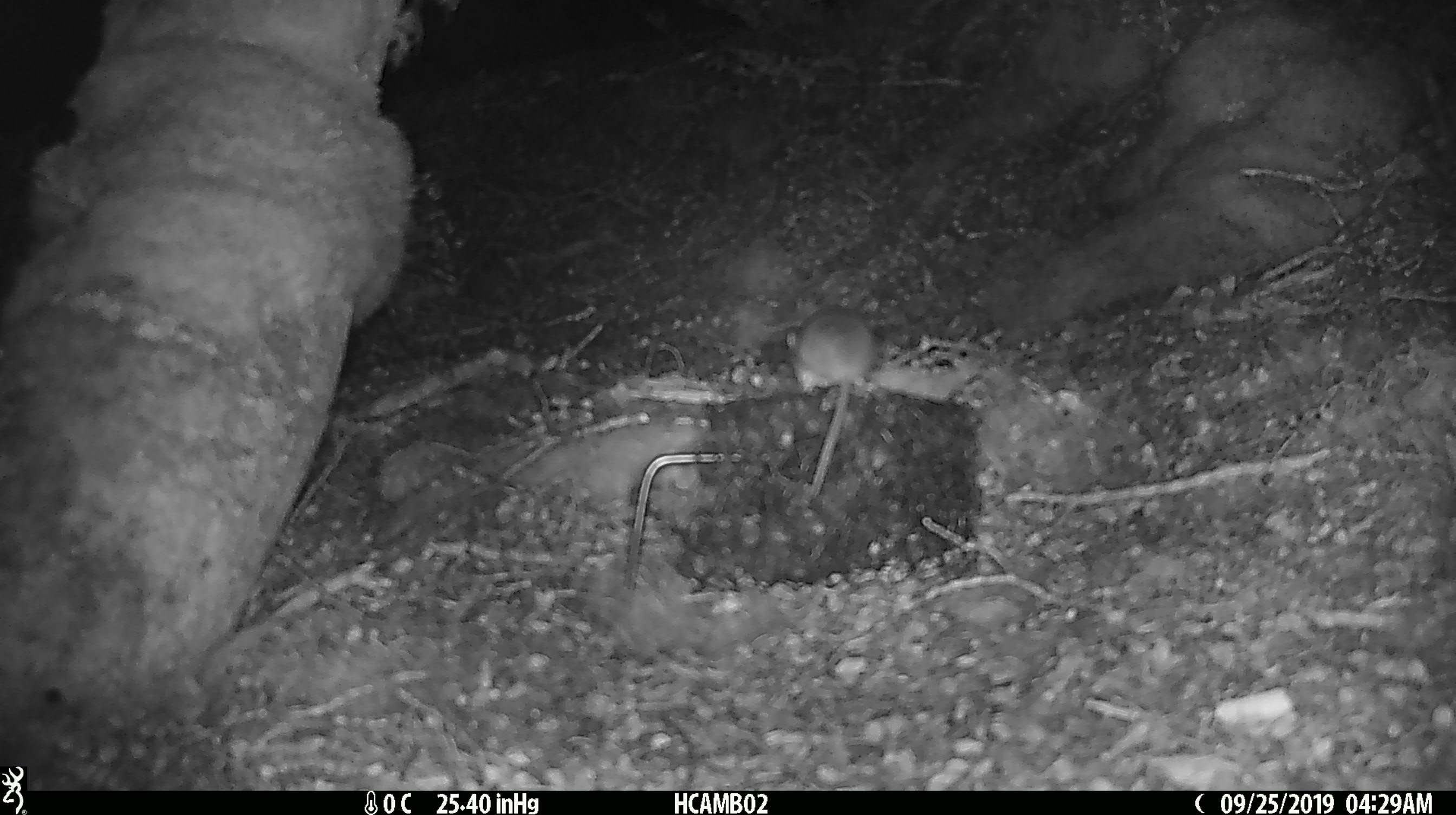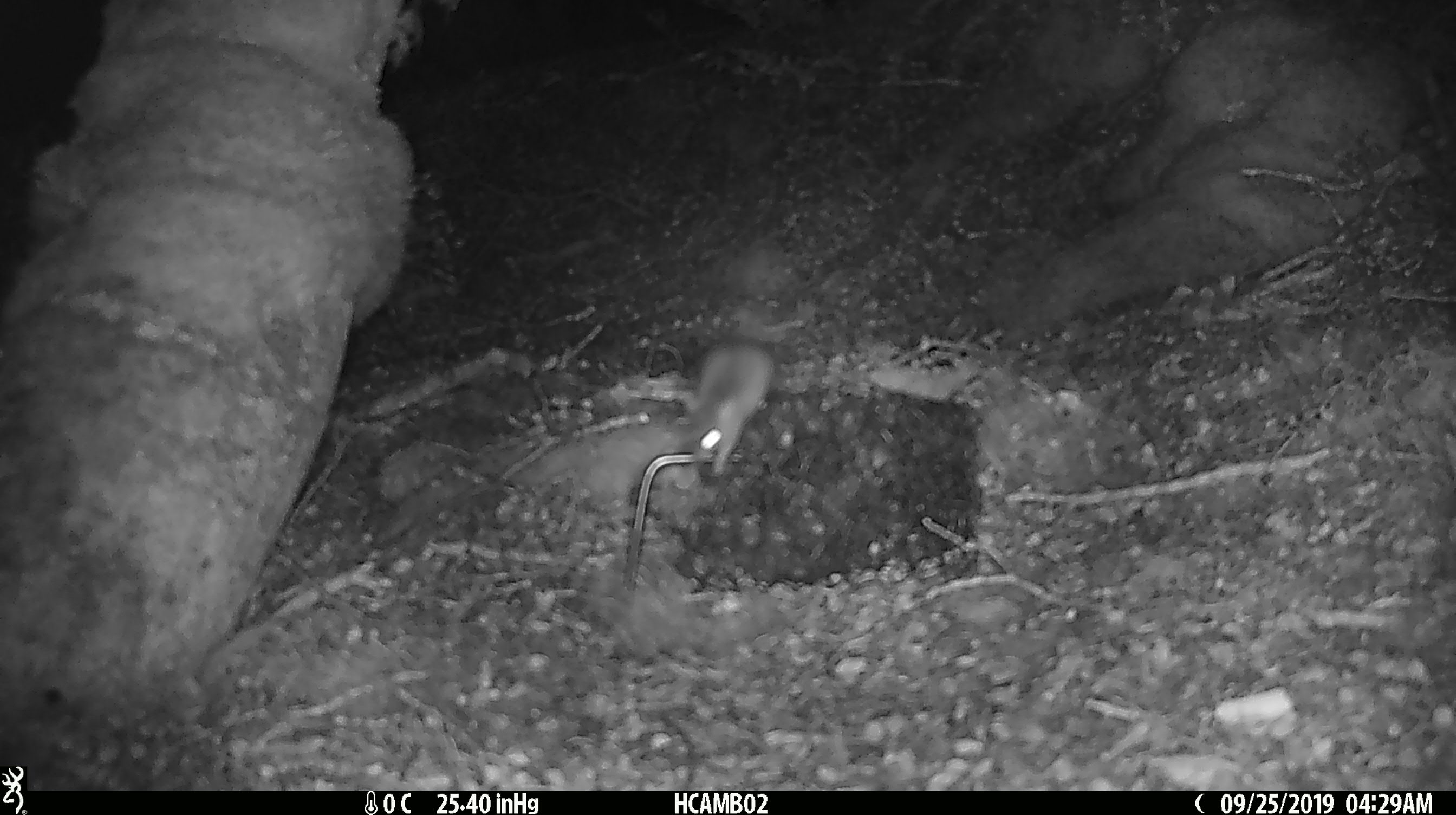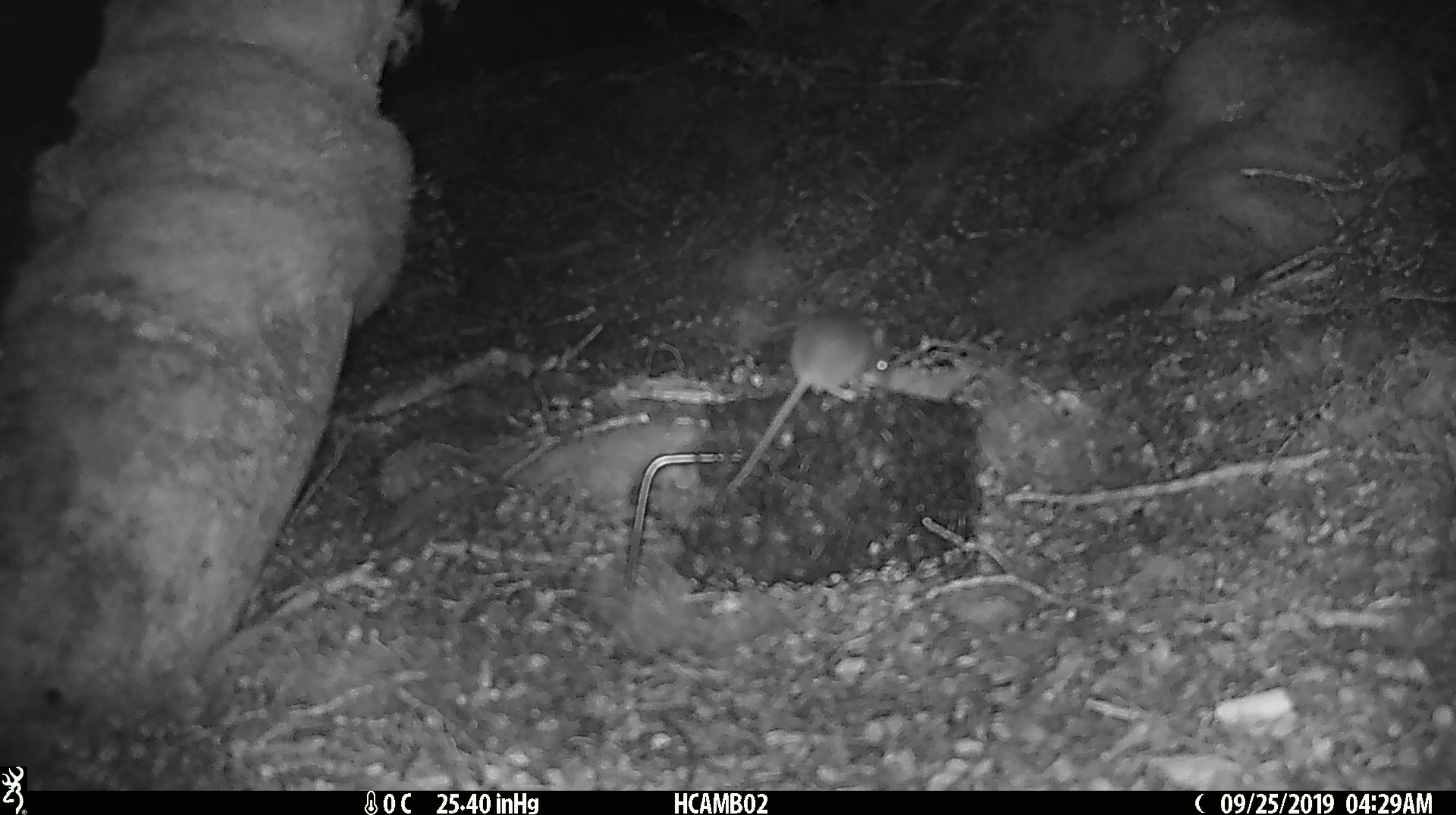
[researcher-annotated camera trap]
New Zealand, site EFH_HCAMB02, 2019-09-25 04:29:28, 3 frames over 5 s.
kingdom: Animalia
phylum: Chordata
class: Mammalia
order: Rodentia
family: Muridae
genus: Mus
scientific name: Mus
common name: mouse